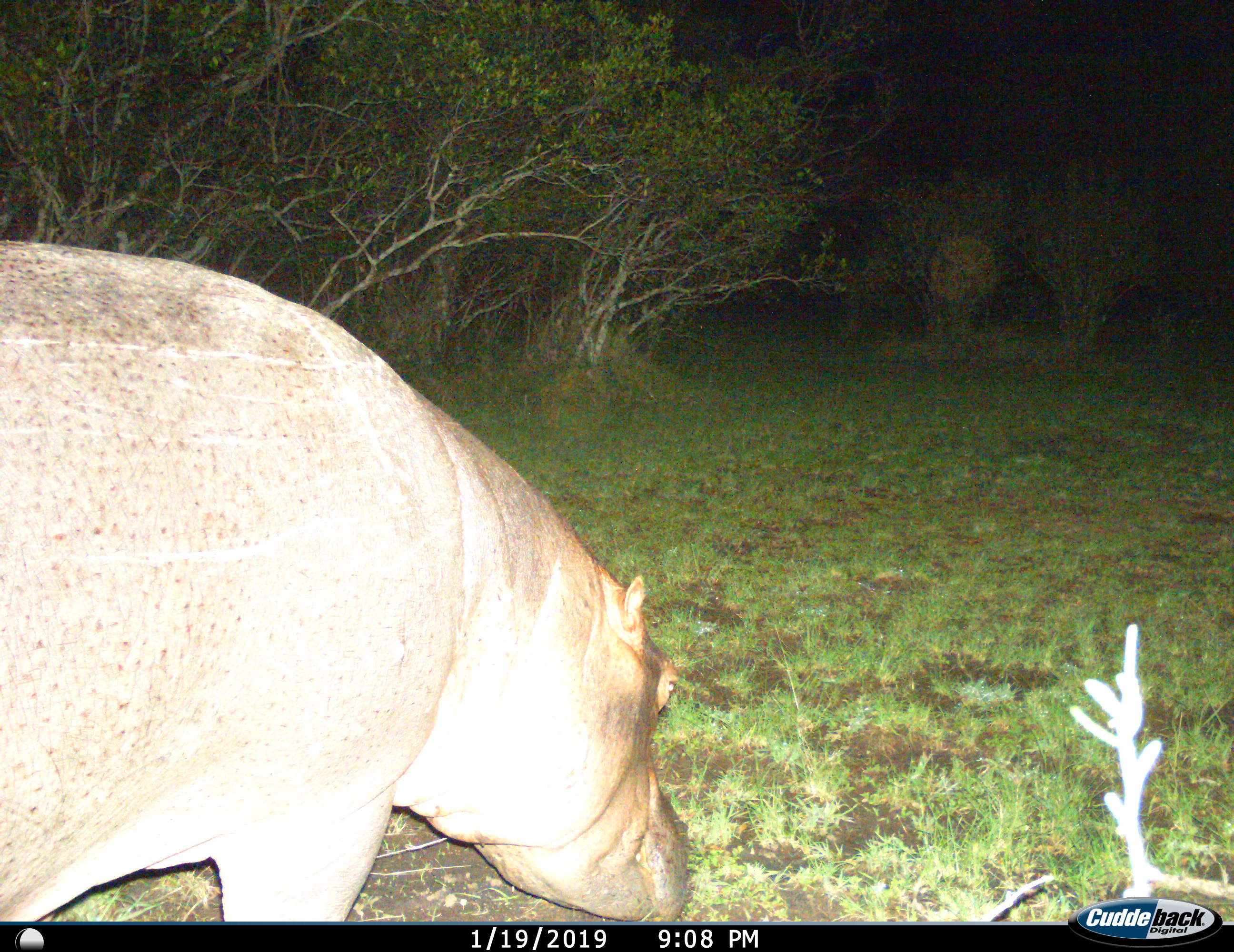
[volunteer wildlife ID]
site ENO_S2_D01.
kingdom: Animalia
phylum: Chordata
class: Mammalia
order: Artiodactyla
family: Hippopotamidae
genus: Hippopotamus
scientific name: Hippopotamus amphibius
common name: hippopotamus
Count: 1.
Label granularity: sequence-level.